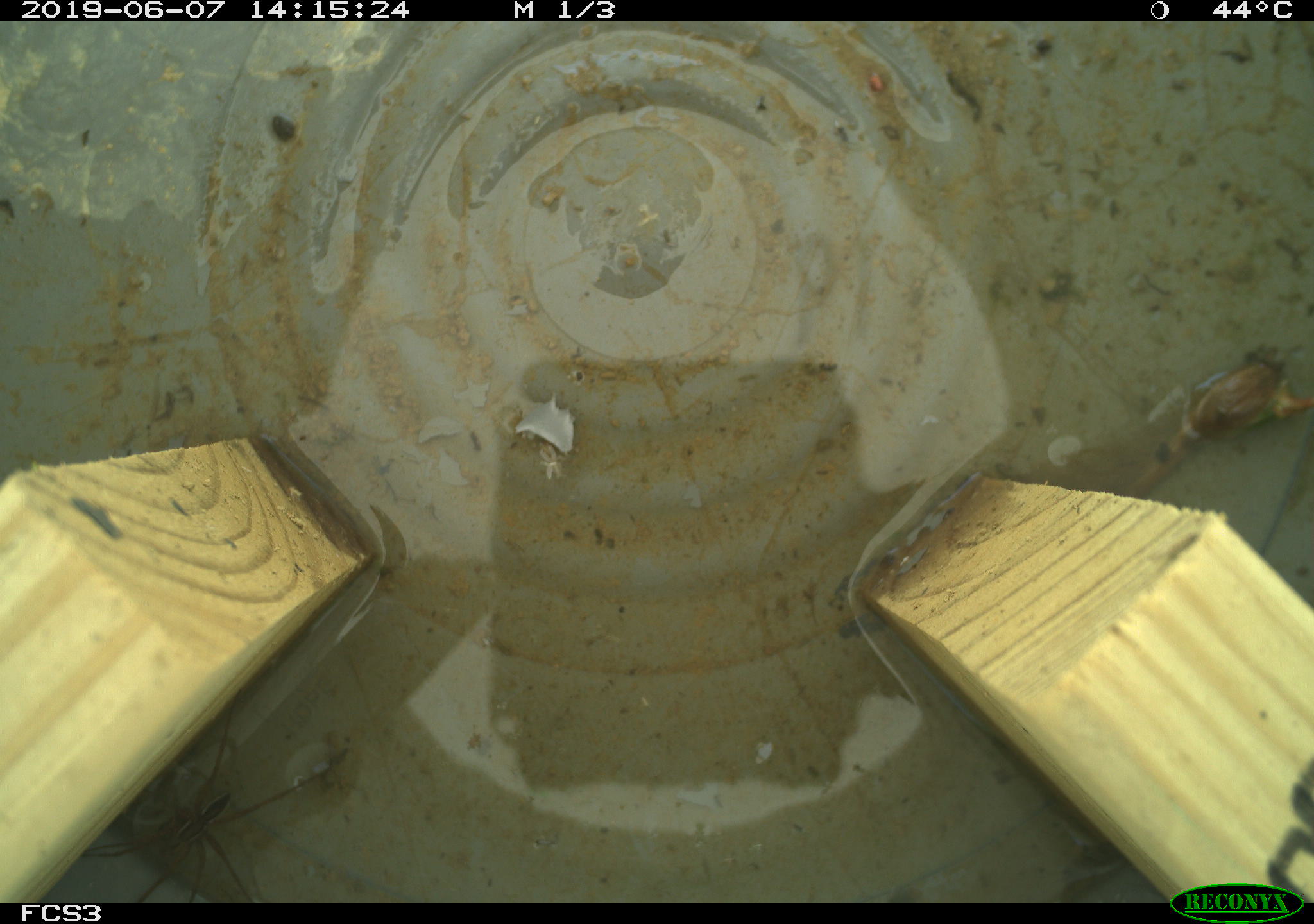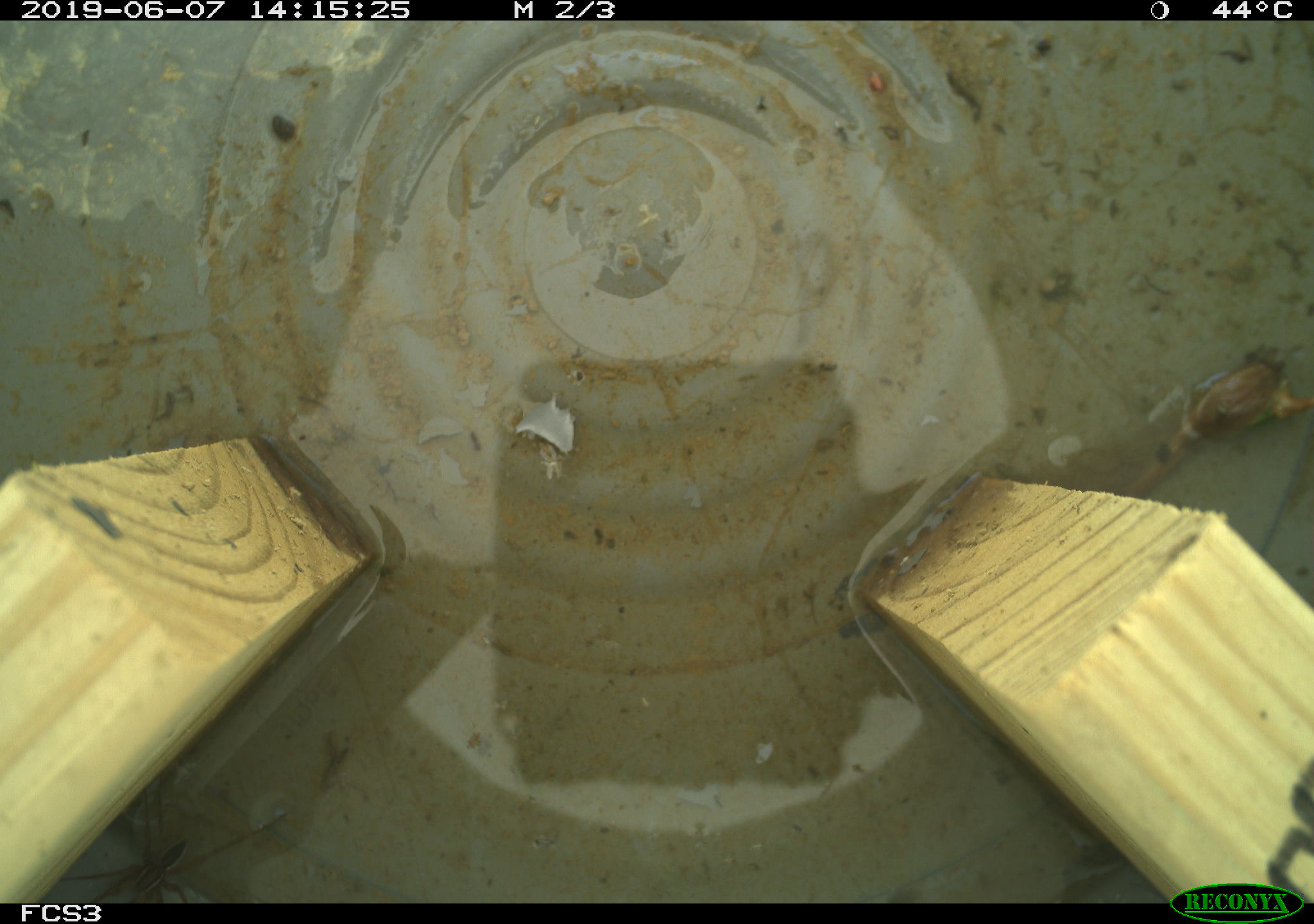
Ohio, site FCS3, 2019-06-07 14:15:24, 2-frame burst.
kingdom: Animalia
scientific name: Animalia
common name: animal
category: invertebrate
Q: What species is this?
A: Invertebrate (animal) (Animalia).